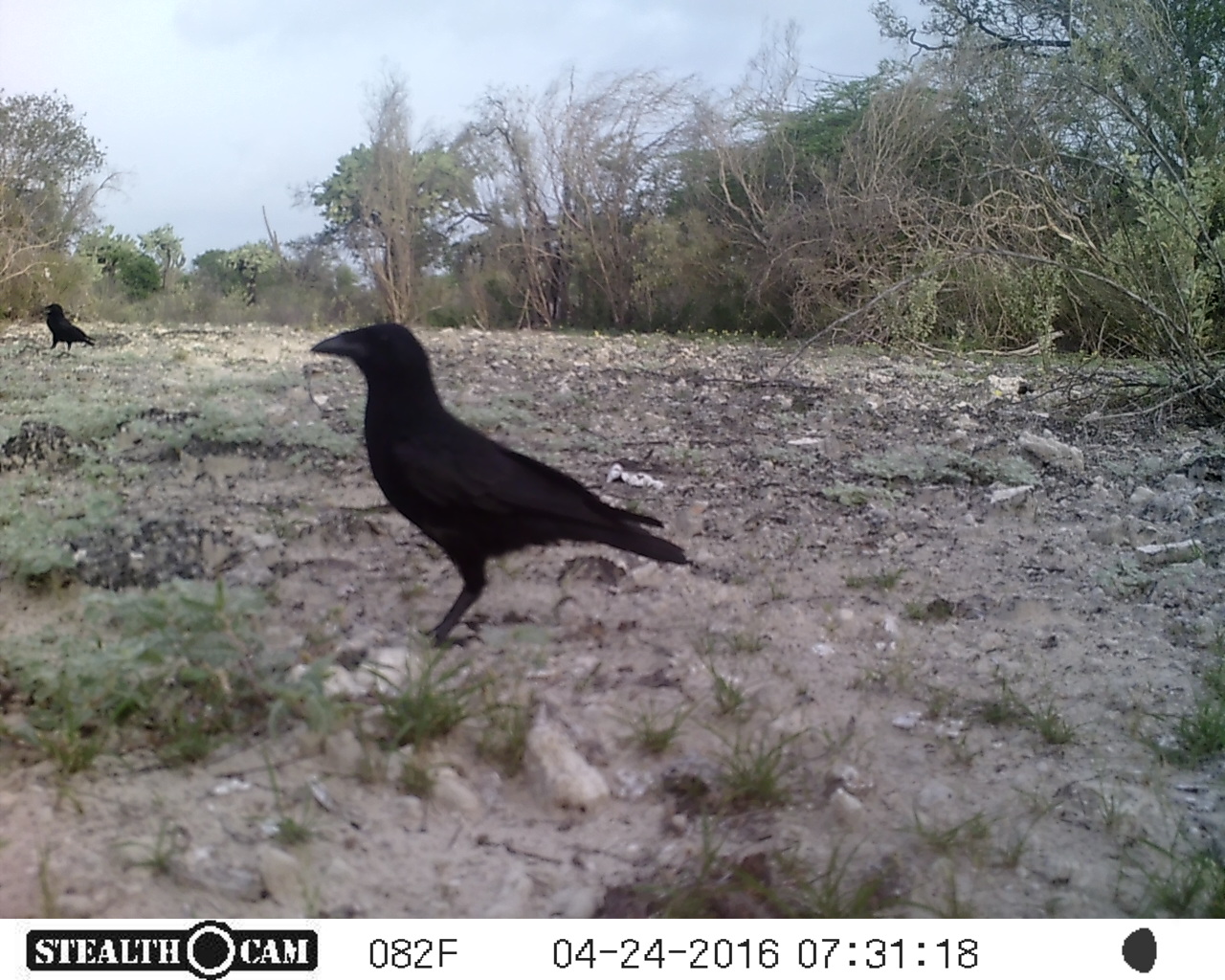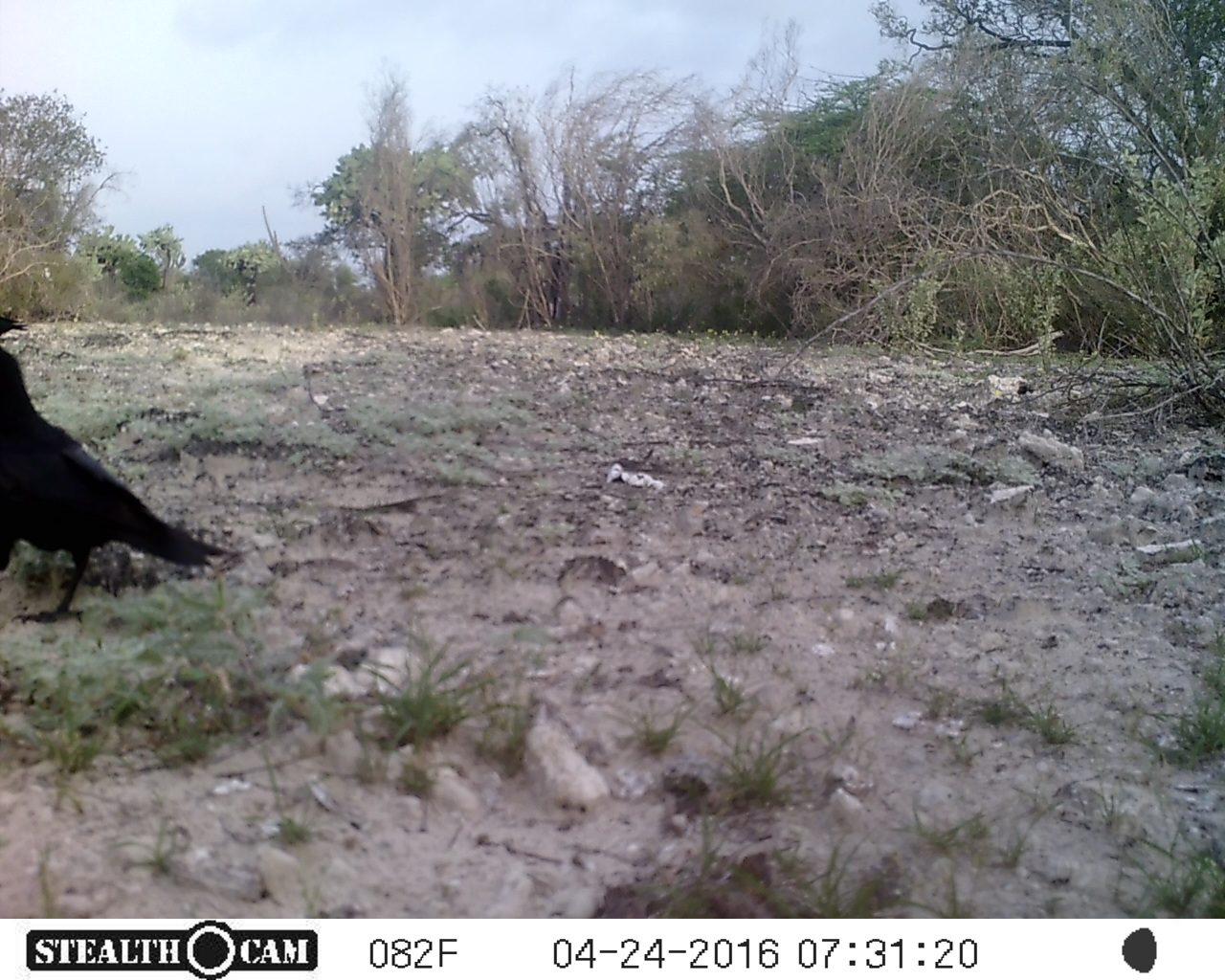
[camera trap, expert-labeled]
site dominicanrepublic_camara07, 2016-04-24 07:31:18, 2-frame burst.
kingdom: Animalia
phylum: Chordata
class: Aves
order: Passeriformes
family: Corvidae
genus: Corvus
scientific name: Corvus corax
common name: raven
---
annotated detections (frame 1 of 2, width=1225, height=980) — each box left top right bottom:
raven: 299 322 693 656; 41 300 93 353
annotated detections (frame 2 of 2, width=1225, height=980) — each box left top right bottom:
raven: 0 305 238 625